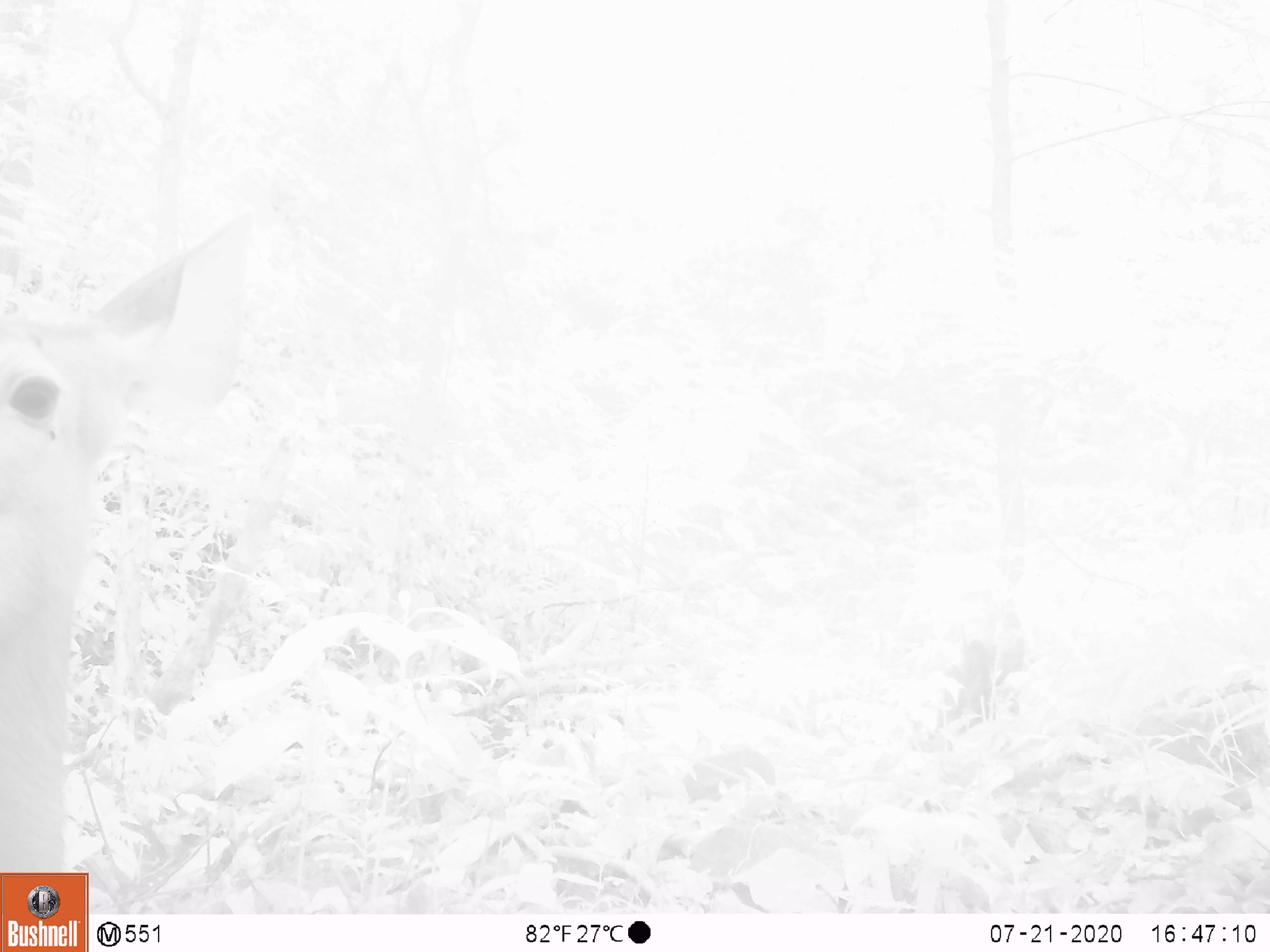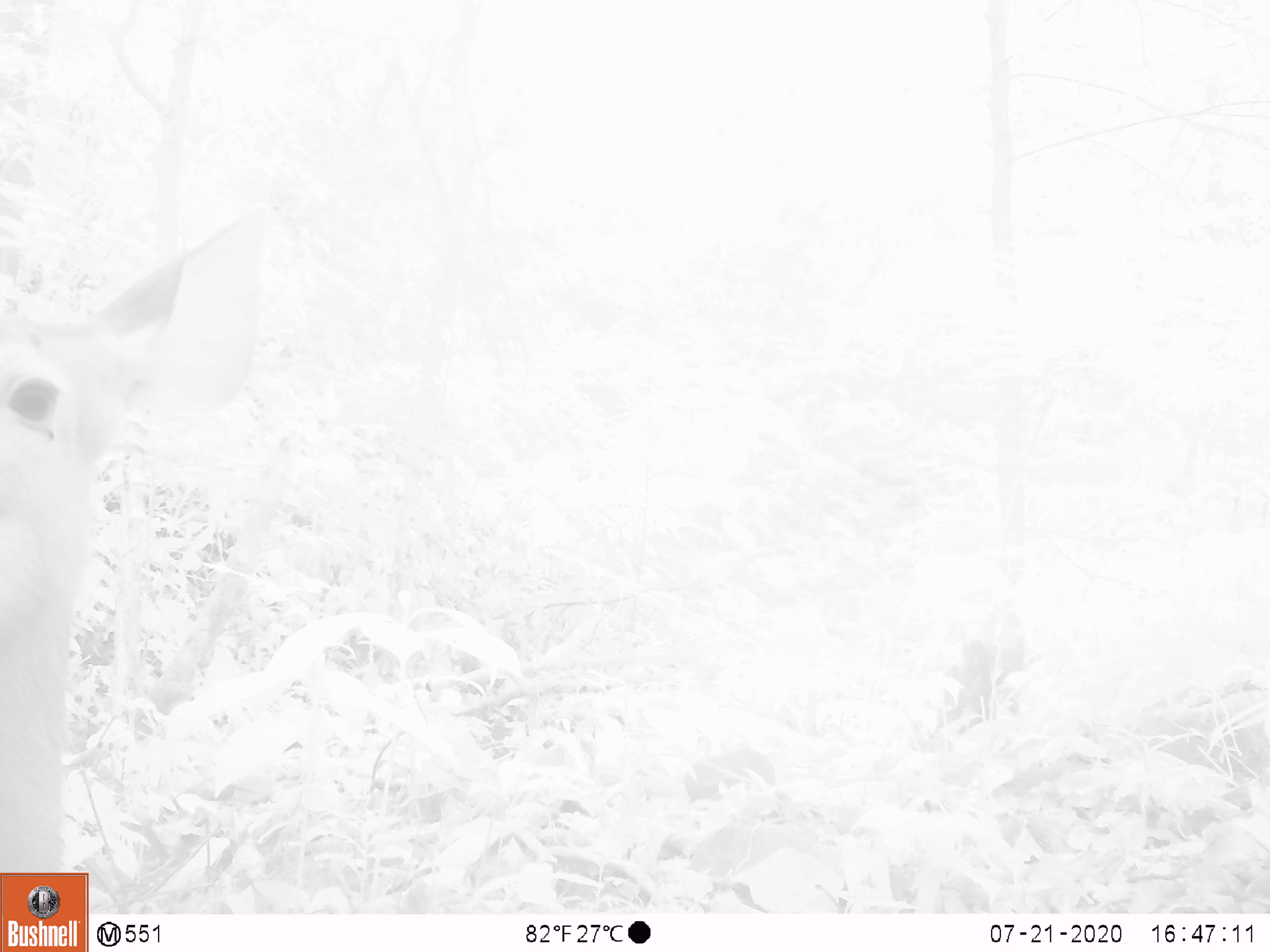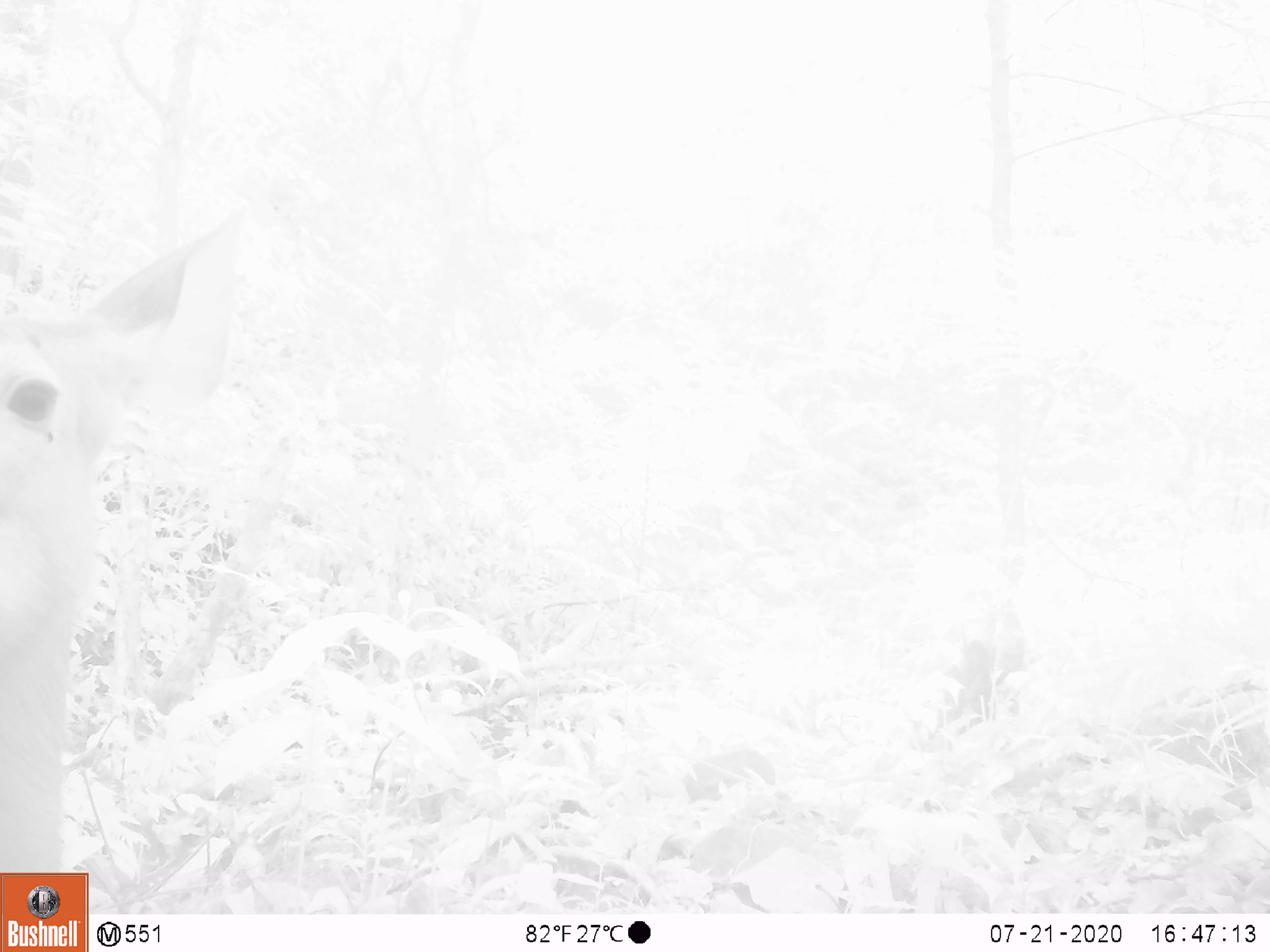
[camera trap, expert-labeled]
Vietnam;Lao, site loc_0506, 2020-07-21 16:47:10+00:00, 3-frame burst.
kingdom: Animalia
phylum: Chordata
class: Mammalia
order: Artiodactyla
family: Cervidae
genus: Rusa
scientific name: Rusa unicolor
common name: sambar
Sambar (Rusa unicolor). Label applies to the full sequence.